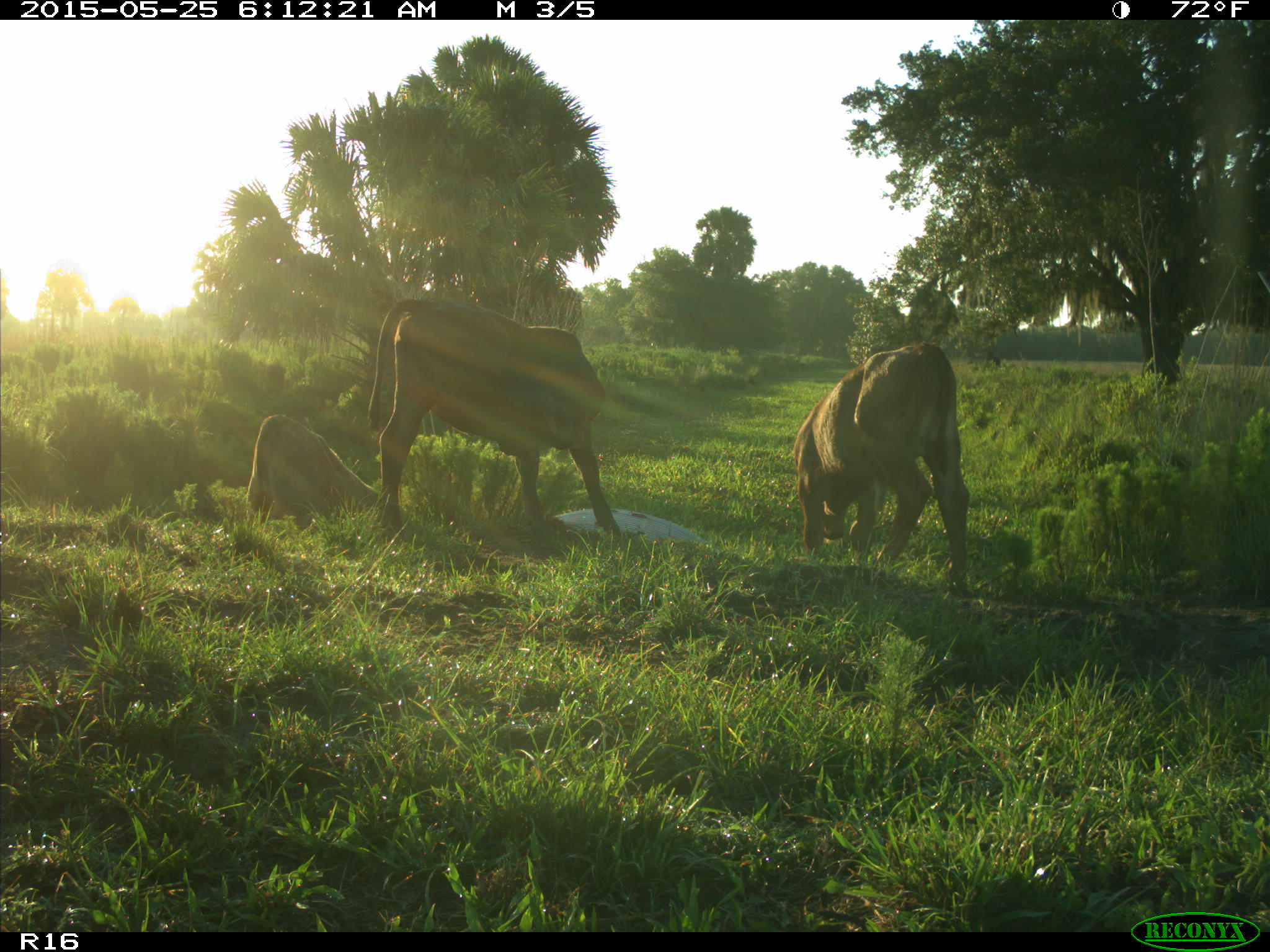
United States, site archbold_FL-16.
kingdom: Animalia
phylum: Chordata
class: Mammalia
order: Artiodactyla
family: Bovidae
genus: Bos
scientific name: Bos taurus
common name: domestic cow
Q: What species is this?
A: Bos taurus (domestic cow).